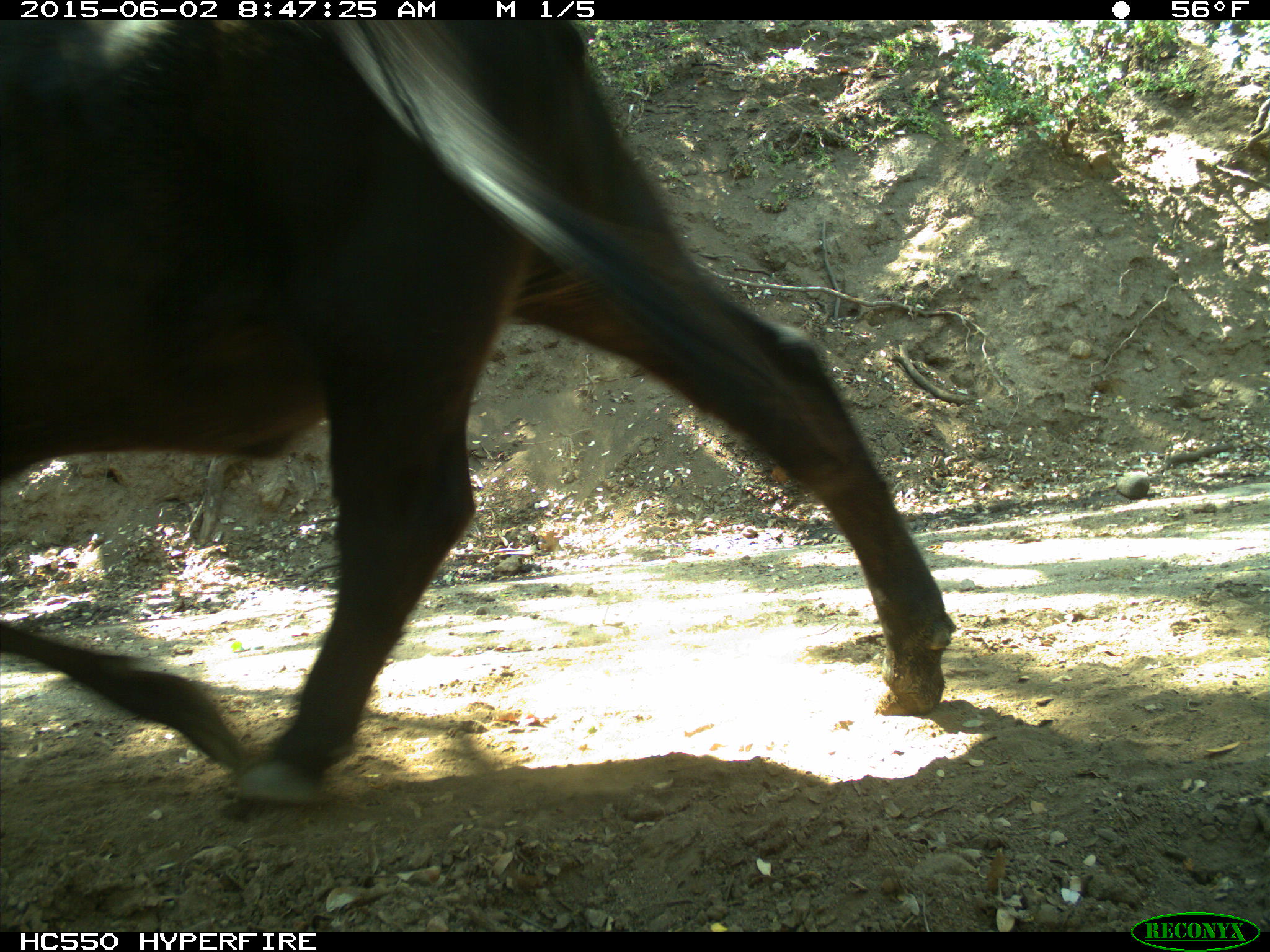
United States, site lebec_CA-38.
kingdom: Animalia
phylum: Chordata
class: Mammalia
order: Artiodactyla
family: Bovidae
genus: Bos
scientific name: Bos taurus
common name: domestic cow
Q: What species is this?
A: Bos taurus (domestic cow).